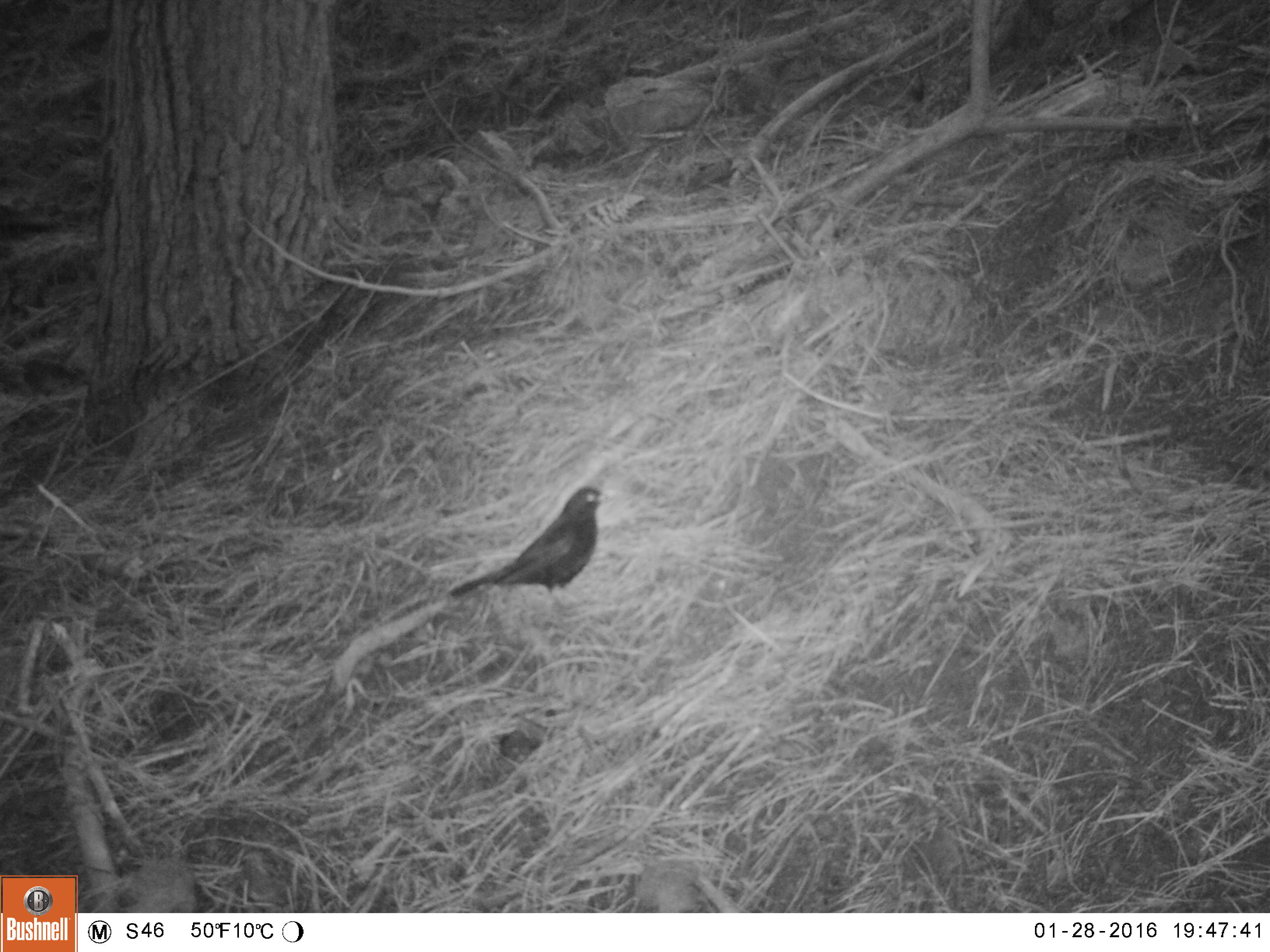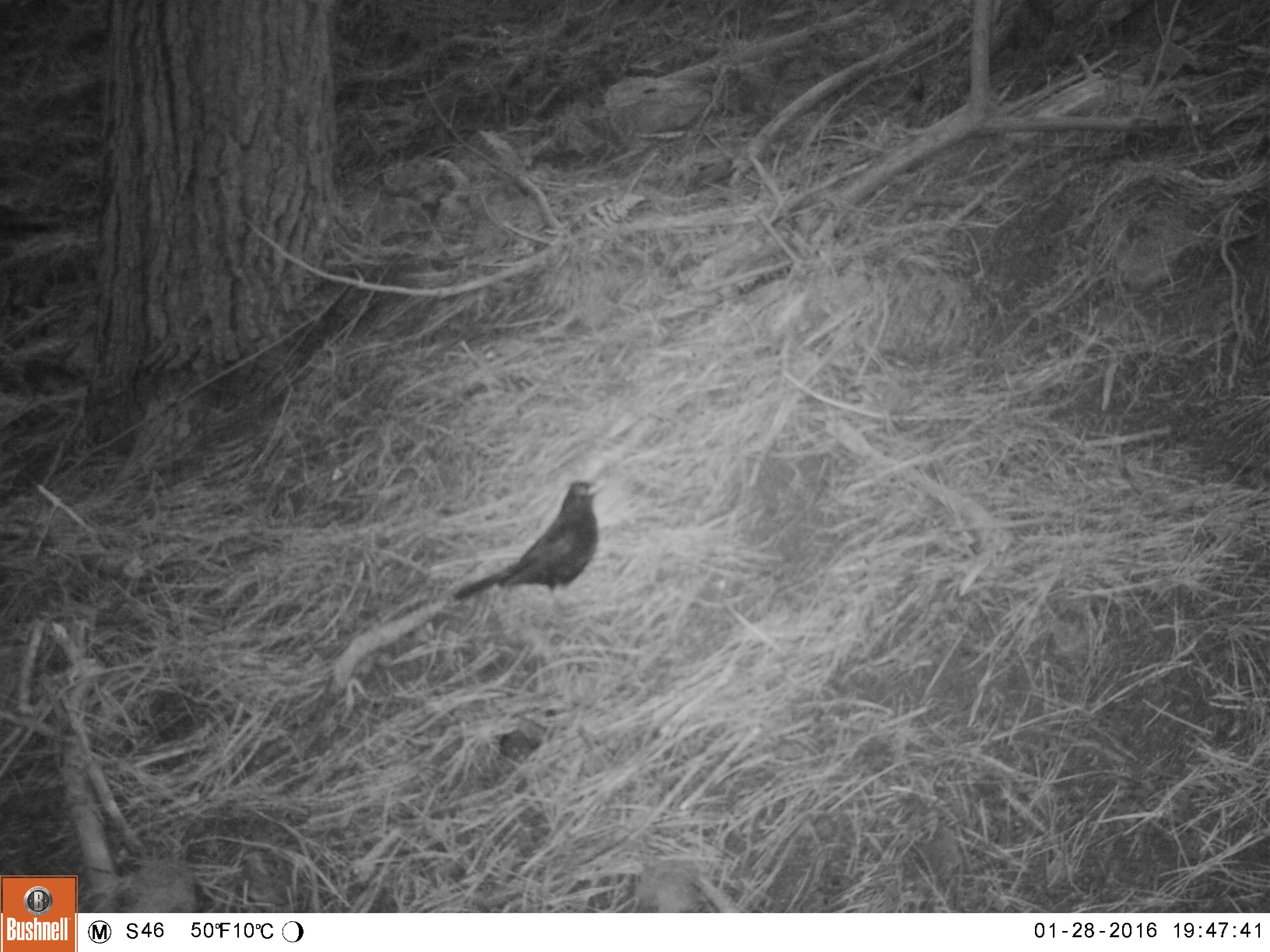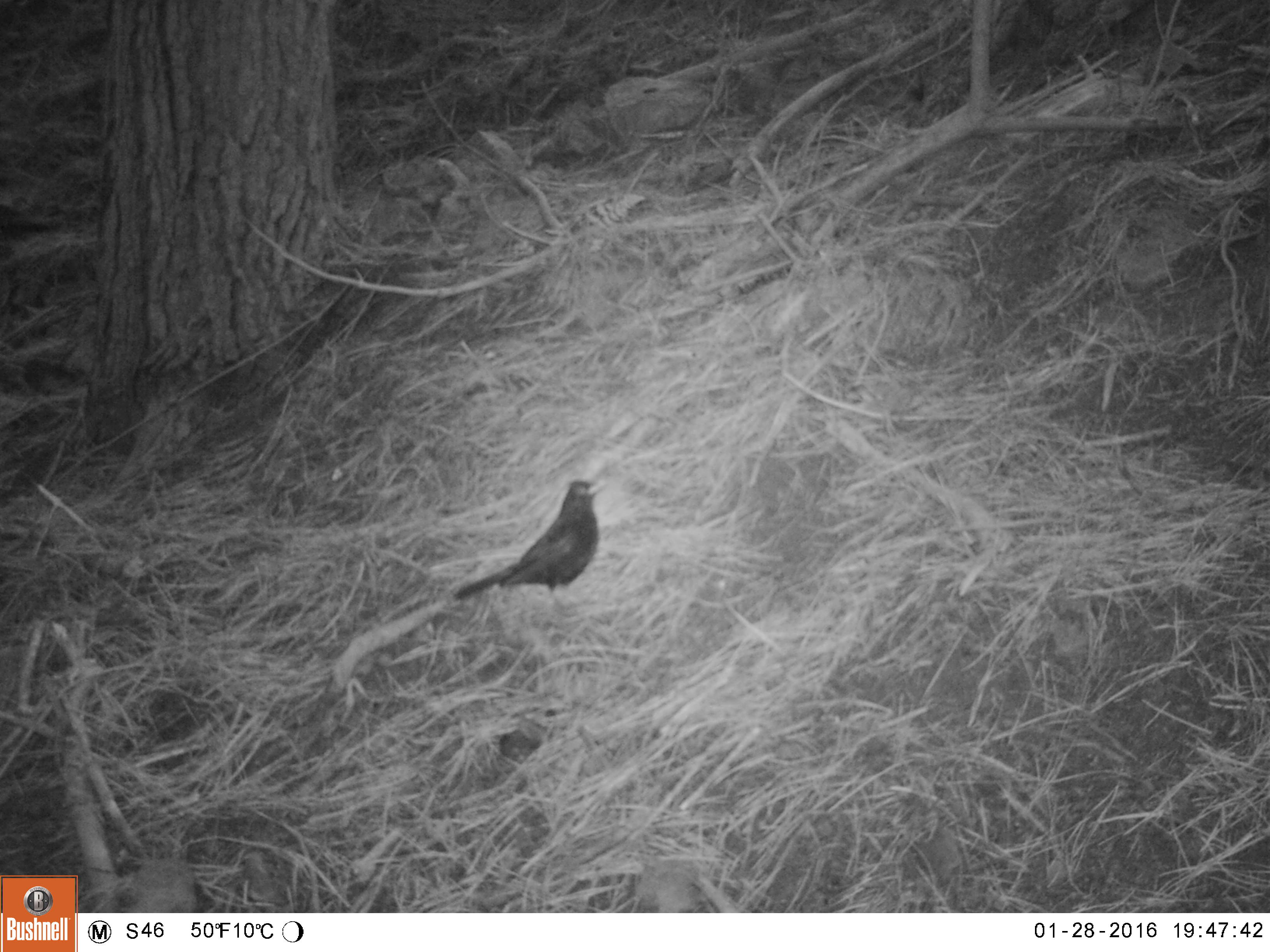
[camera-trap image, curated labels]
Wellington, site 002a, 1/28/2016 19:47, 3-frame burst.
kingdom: Animalia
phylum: Chordata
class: Aves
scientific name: Aves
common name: bird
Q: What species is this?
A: Bird (Aves).